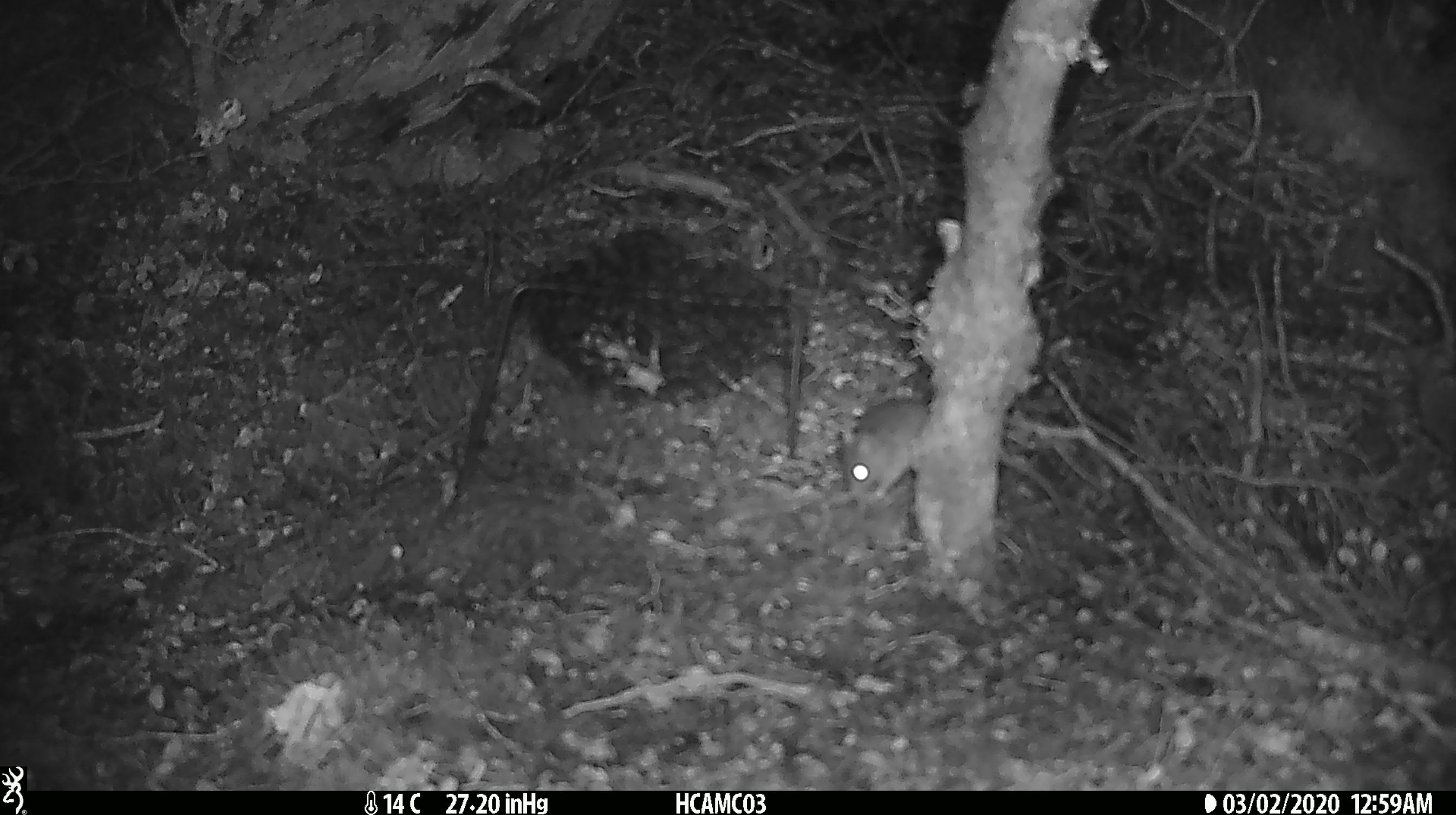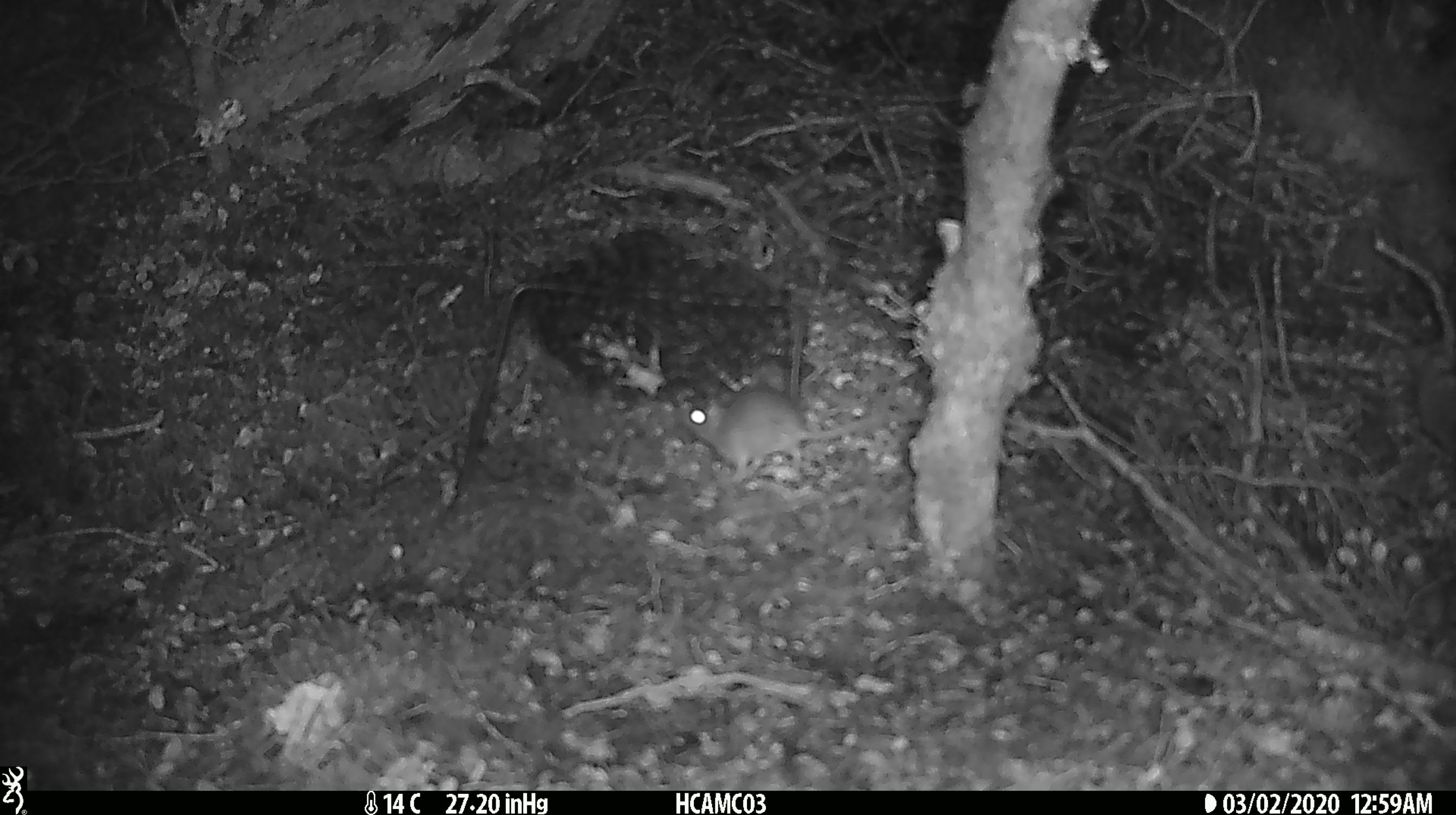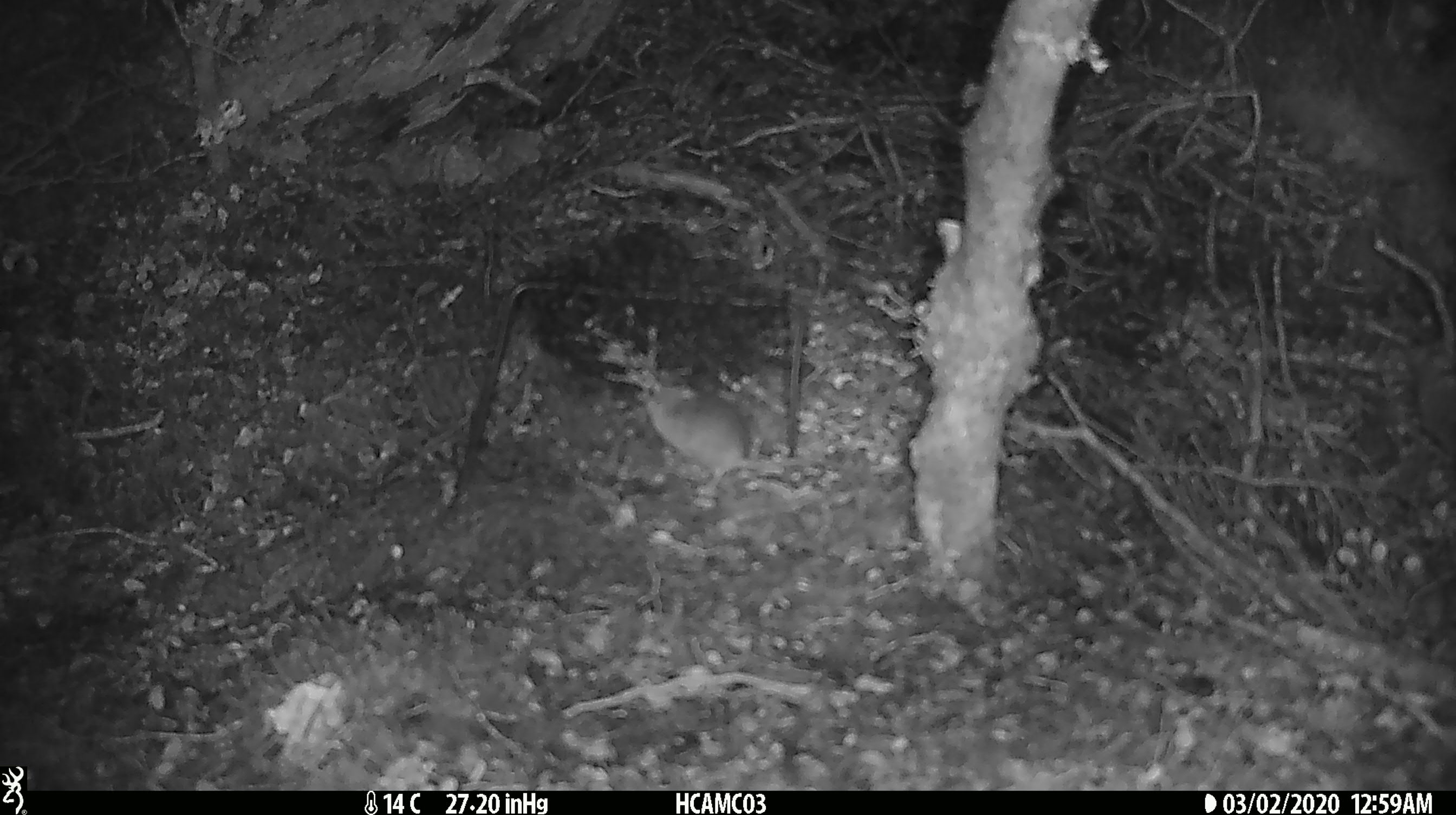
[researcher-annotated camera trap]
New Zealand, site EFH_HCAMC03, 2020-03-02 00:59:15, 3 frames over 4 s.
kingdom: Animalia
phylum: Chordata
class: Mammalia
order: Rodentia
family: Muridae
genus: Mus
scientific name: Mus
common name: mouse